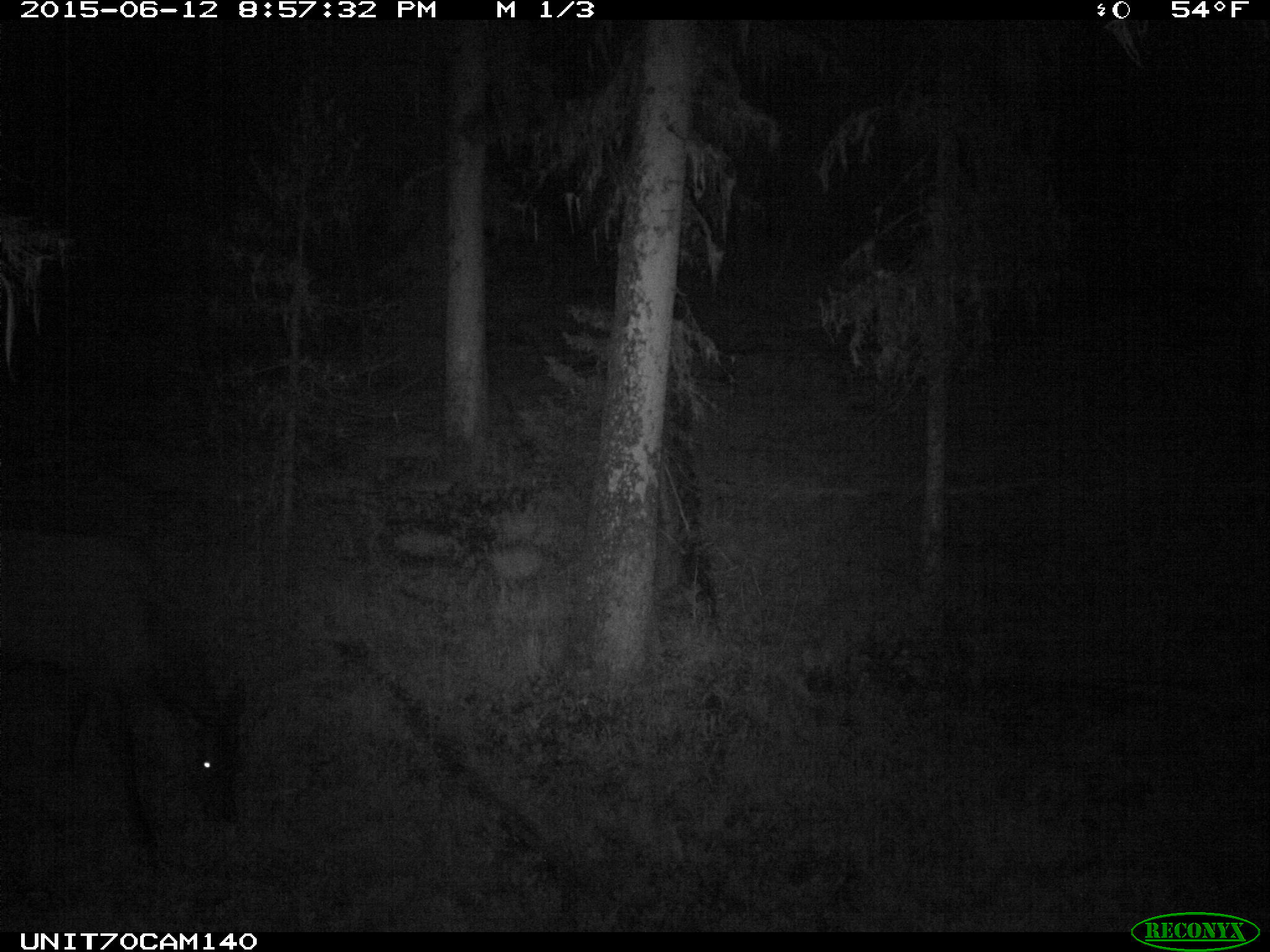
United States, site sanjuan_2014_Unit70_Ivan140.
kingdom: Animalia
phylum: Chordata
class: Mammalia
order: Artiodactyla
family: Cervidae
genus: Cervus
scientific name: Cervus elaphus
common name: red deer